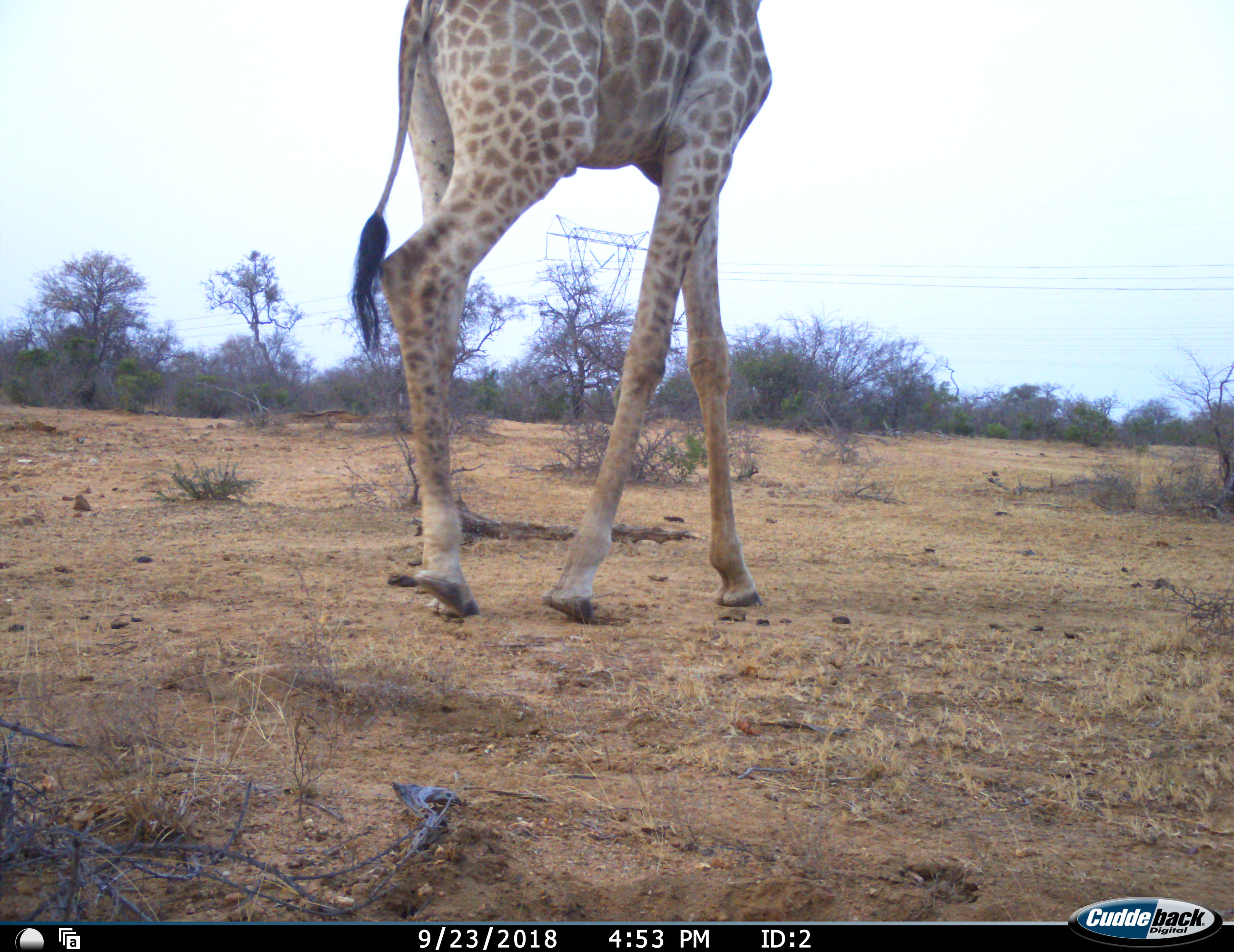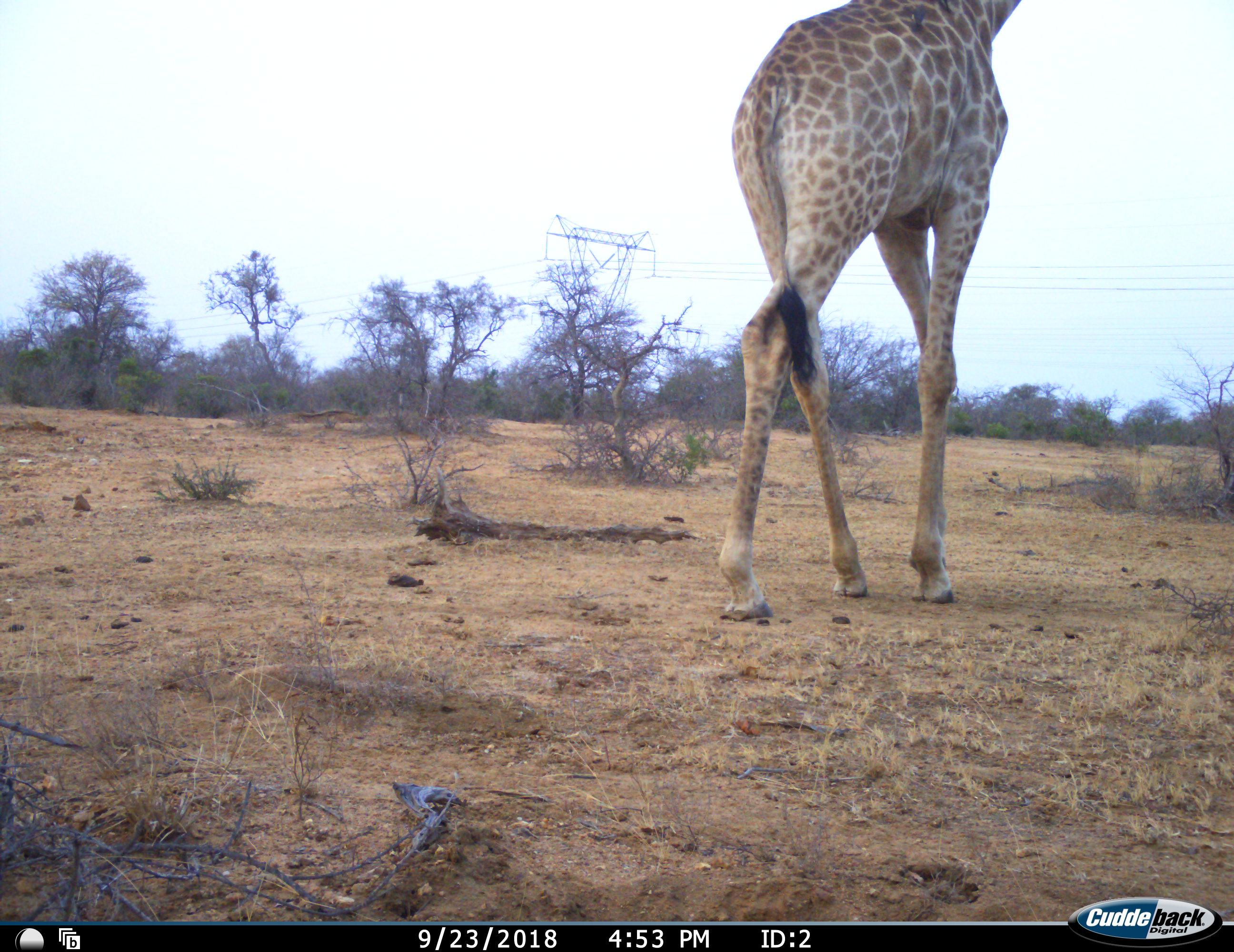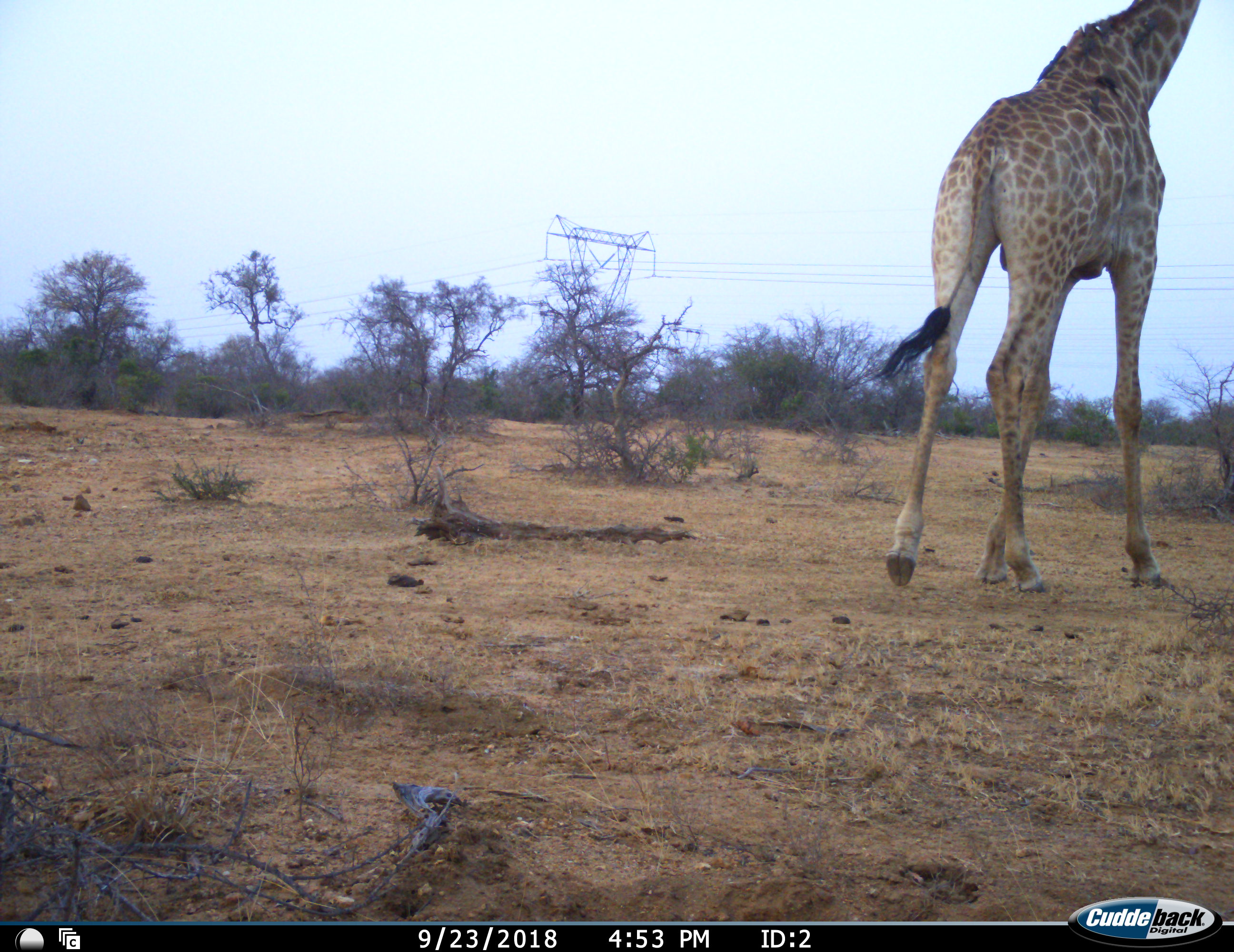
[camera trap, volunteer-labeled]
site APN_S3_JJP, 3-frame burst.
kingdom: Animalia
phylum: Chordata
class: Mammalia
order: Artiodactyla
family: Giraffidae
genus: Giraffa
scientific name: Giraffa camelopardalis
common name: giraffe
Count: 1.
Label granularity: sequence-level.